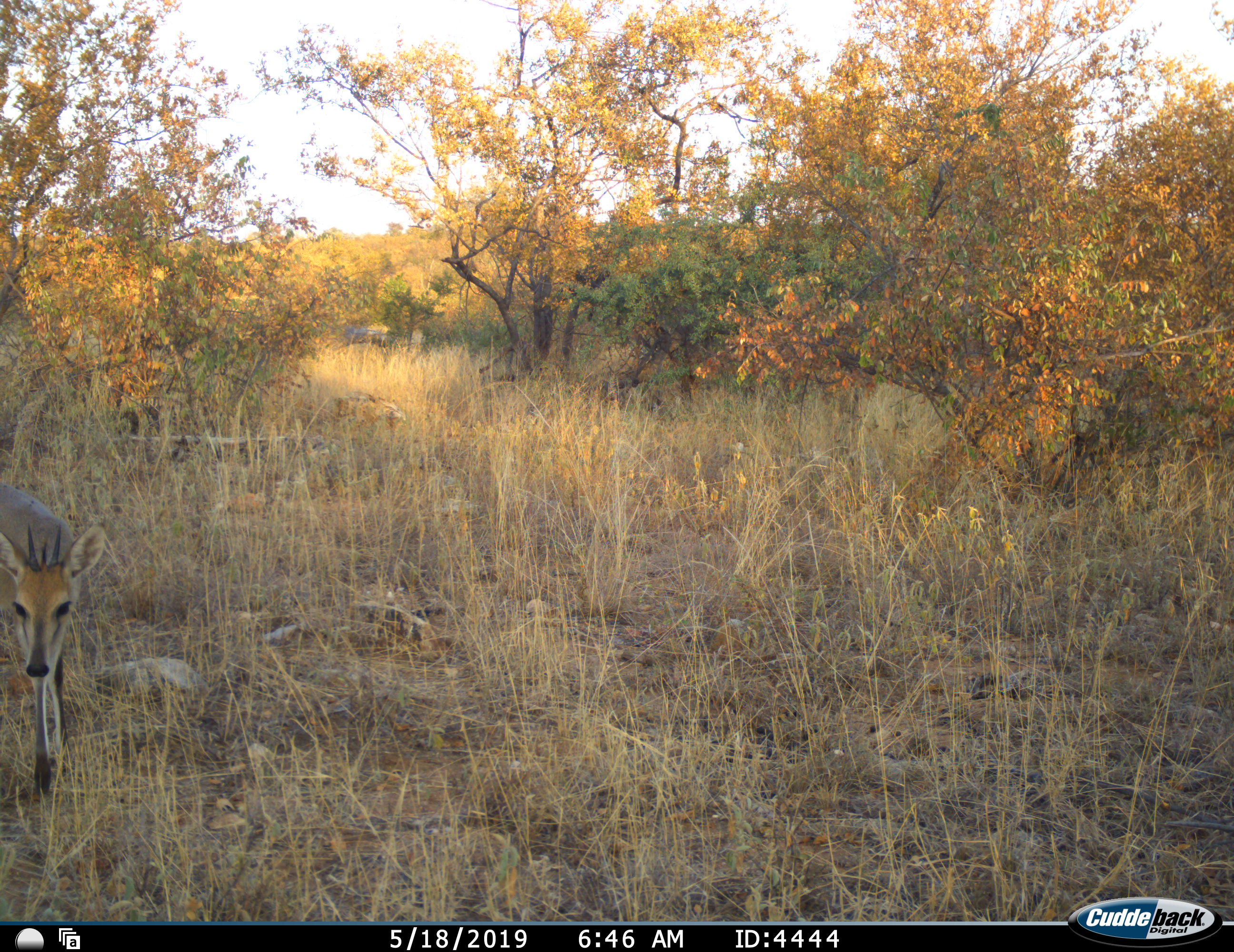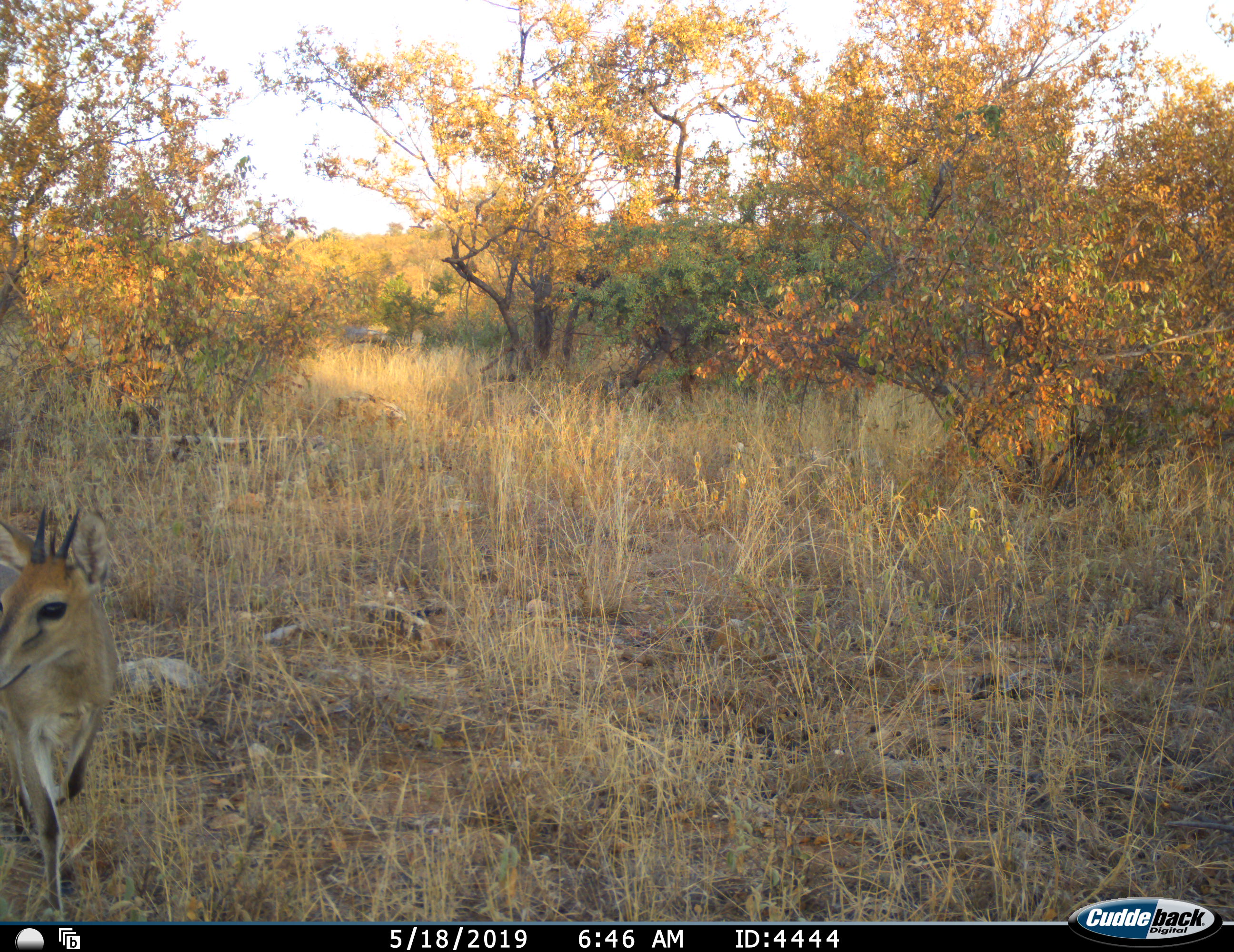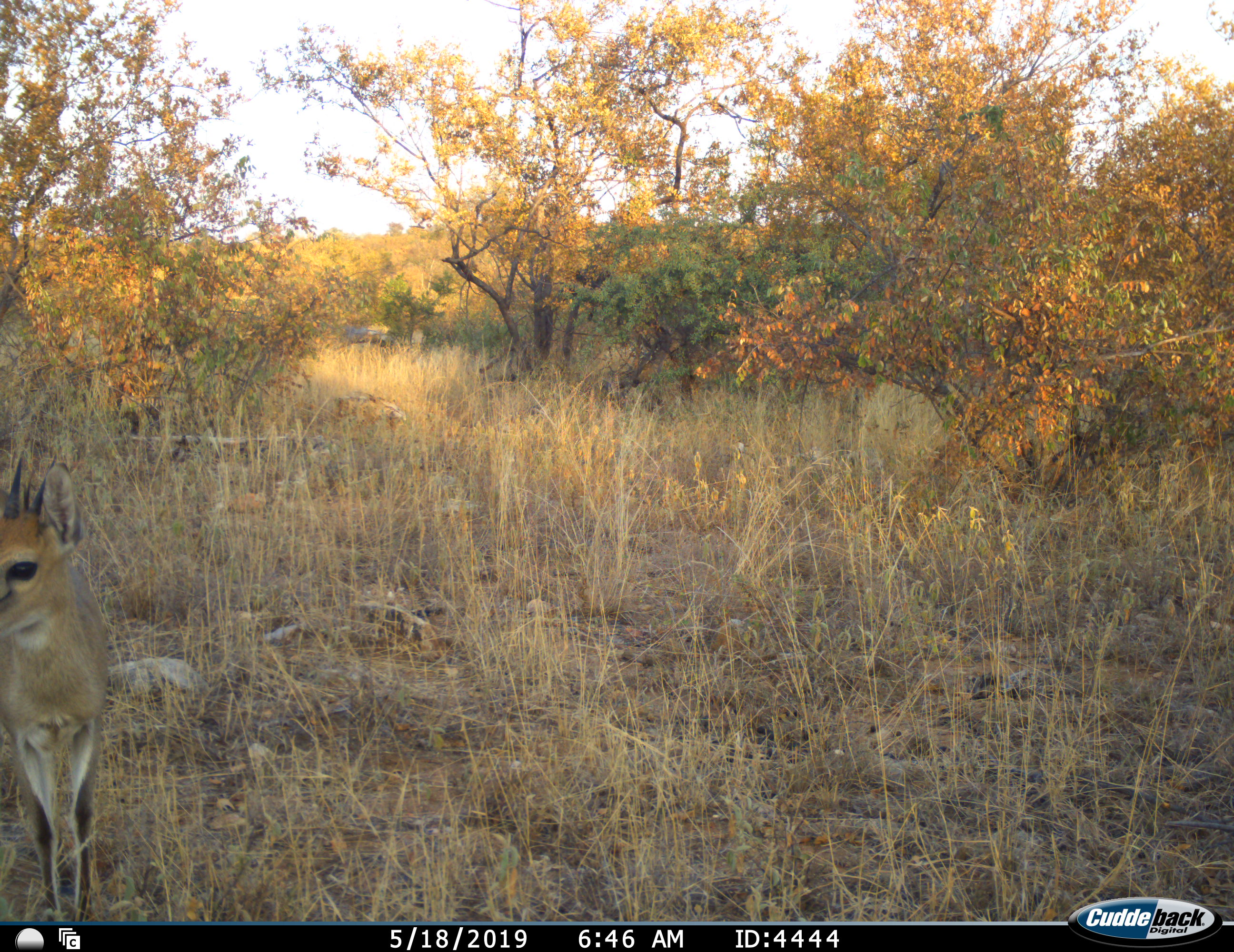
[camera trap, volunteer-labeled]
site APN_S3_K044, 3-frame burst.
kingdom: Animalia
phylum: Chordata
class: Mammalia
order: Artiodactyla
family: Bovidae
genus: Sylvicapra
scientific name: Sylvicapra grimmia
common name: common duiker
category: duikercommongrey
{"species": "duikercommongrey (common duiker) (Sylvicapra grimmia)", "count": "1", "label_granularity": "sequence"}